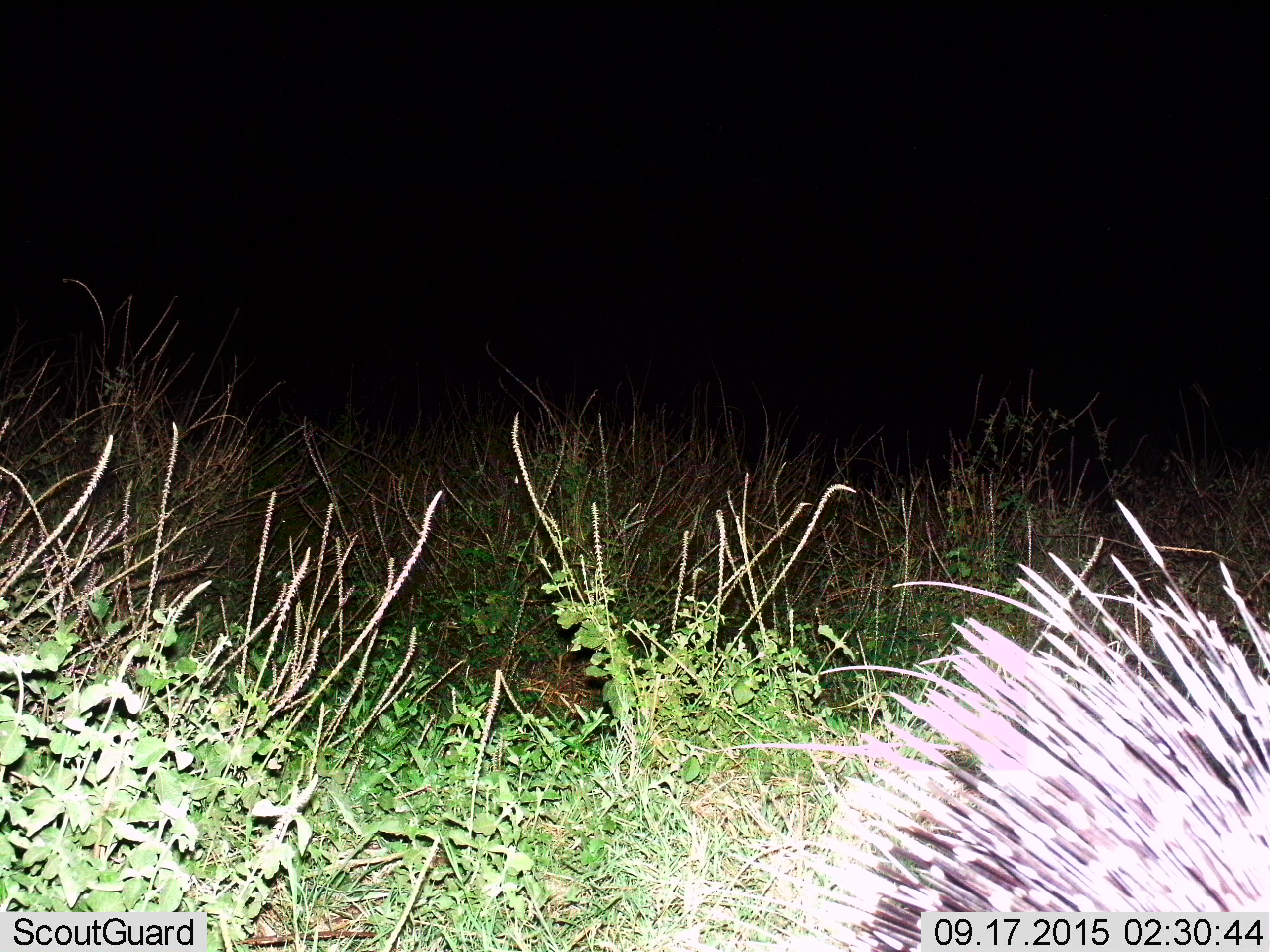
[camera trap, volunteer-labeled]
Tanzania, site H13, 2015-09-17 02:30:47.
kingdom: Animalia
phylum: Chordata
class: Mammalia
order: Rodentia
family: Hystricidae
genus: Hystrix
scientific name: Hystrix cristata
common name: crested porcupine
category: porcupine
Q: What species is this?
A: Porcupine (crested porcupine) (Hystrix cristata).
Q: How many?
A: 1.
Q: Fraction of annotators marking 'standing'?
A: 56%.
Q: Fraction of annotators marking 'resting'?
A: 0%.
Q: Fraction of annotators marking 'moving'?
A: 44%.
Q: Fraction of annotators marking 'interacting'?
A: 0%.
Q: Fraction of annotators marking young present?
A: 0%.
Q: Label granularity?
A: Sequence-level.